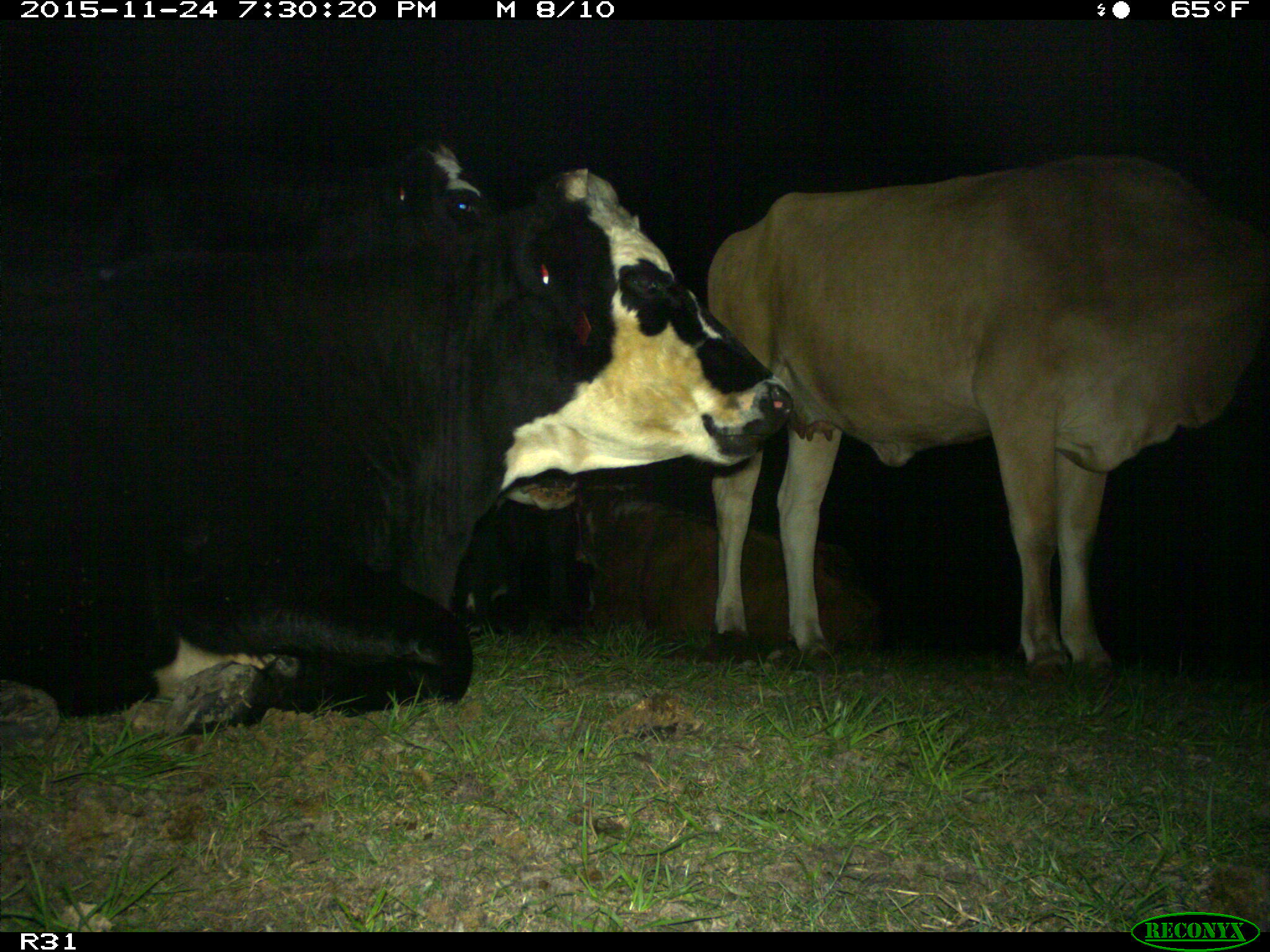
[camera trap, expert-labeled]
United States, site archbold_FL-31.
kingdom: Animalia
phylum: Chordata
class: Mammalia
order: Artiodactyla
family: Bovidae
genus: Bos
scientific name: Bos taurus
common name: domestic cow